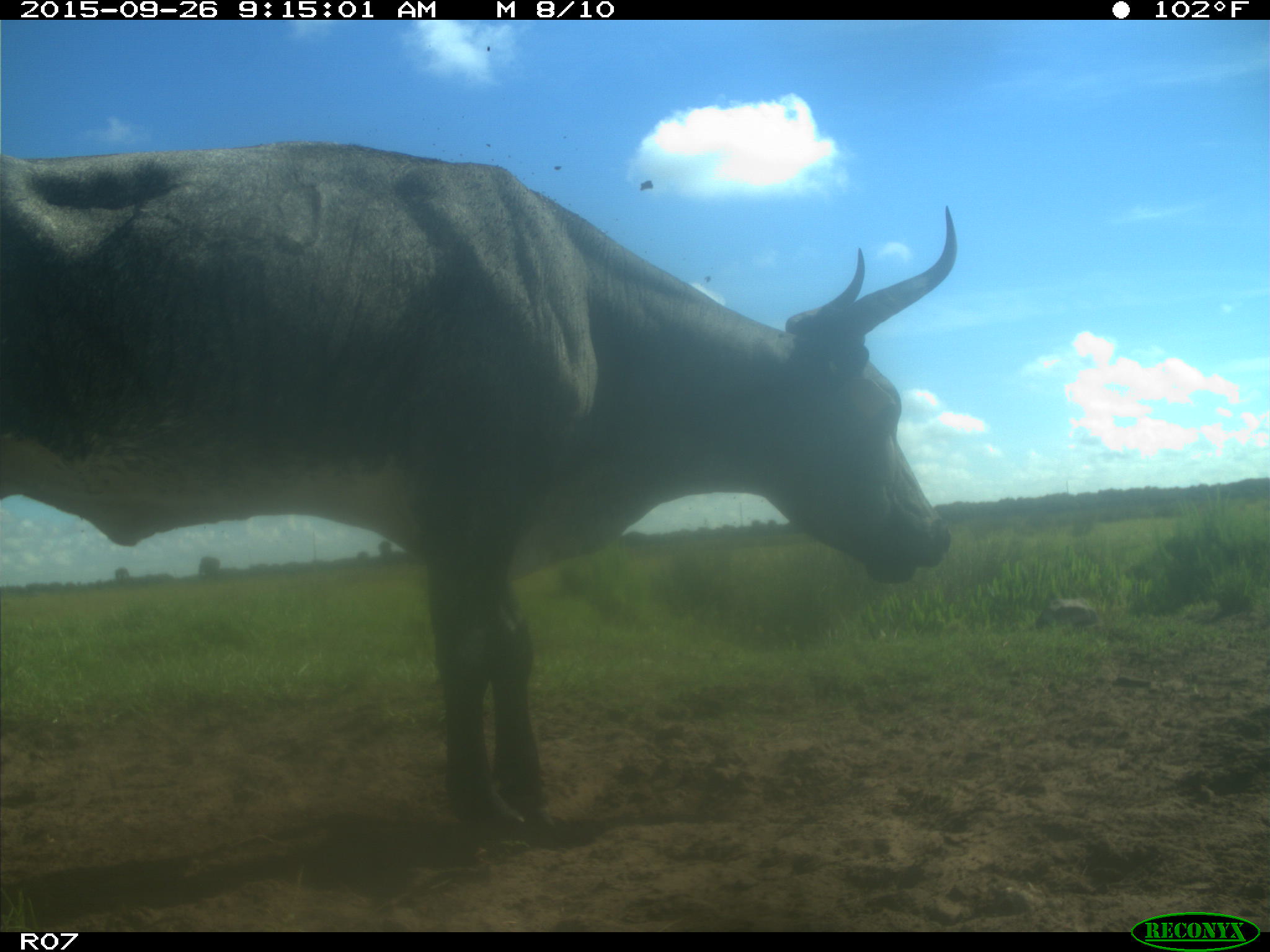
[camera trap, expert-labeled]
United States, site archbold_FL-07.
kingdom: Animalia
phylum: Chordata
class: Mammalia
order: Artiodactyla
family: Bovidae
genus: Bos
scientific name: Bos taurus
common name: domestic cow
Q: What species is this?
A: Bos taurus (domestic cow).